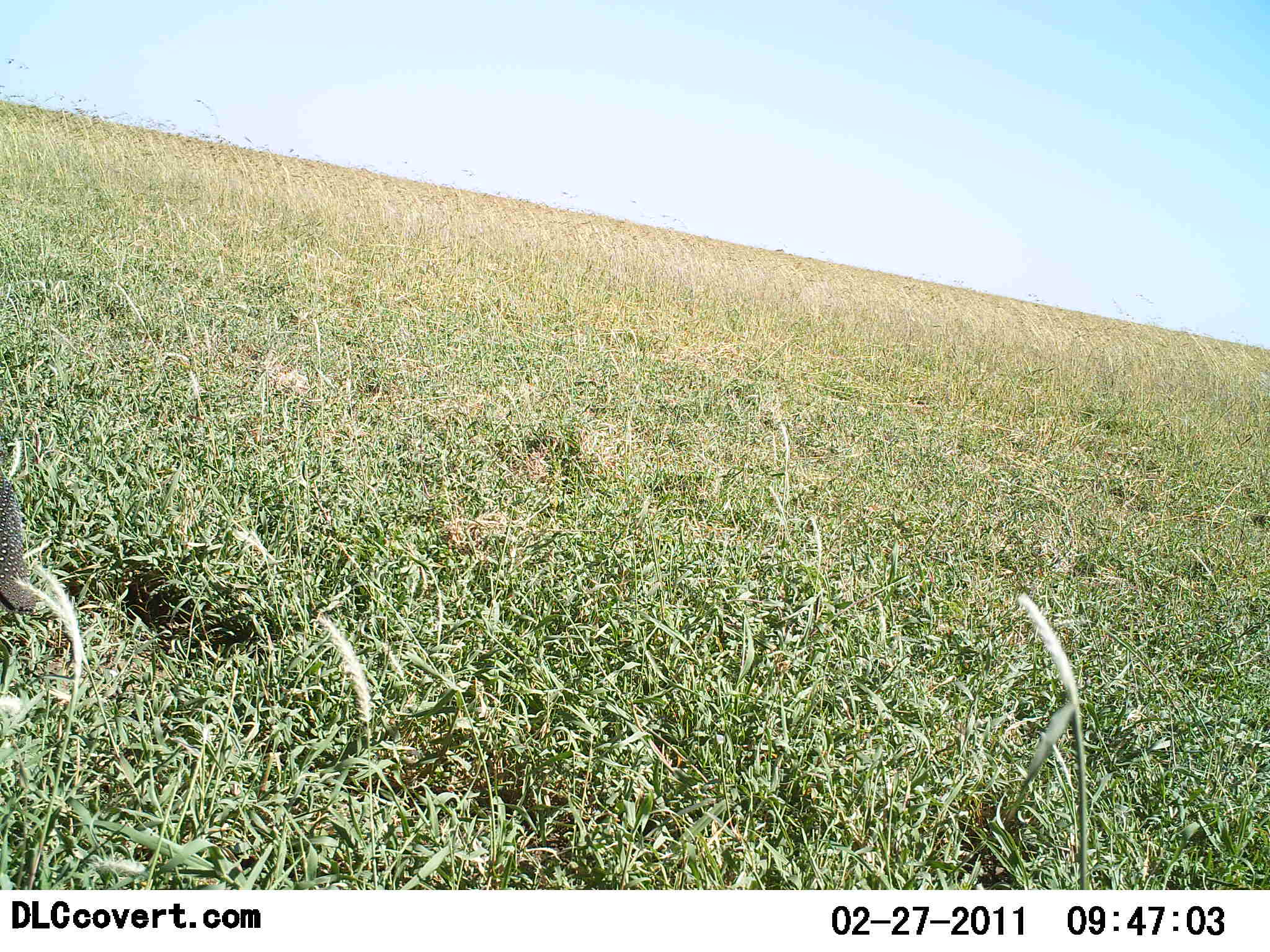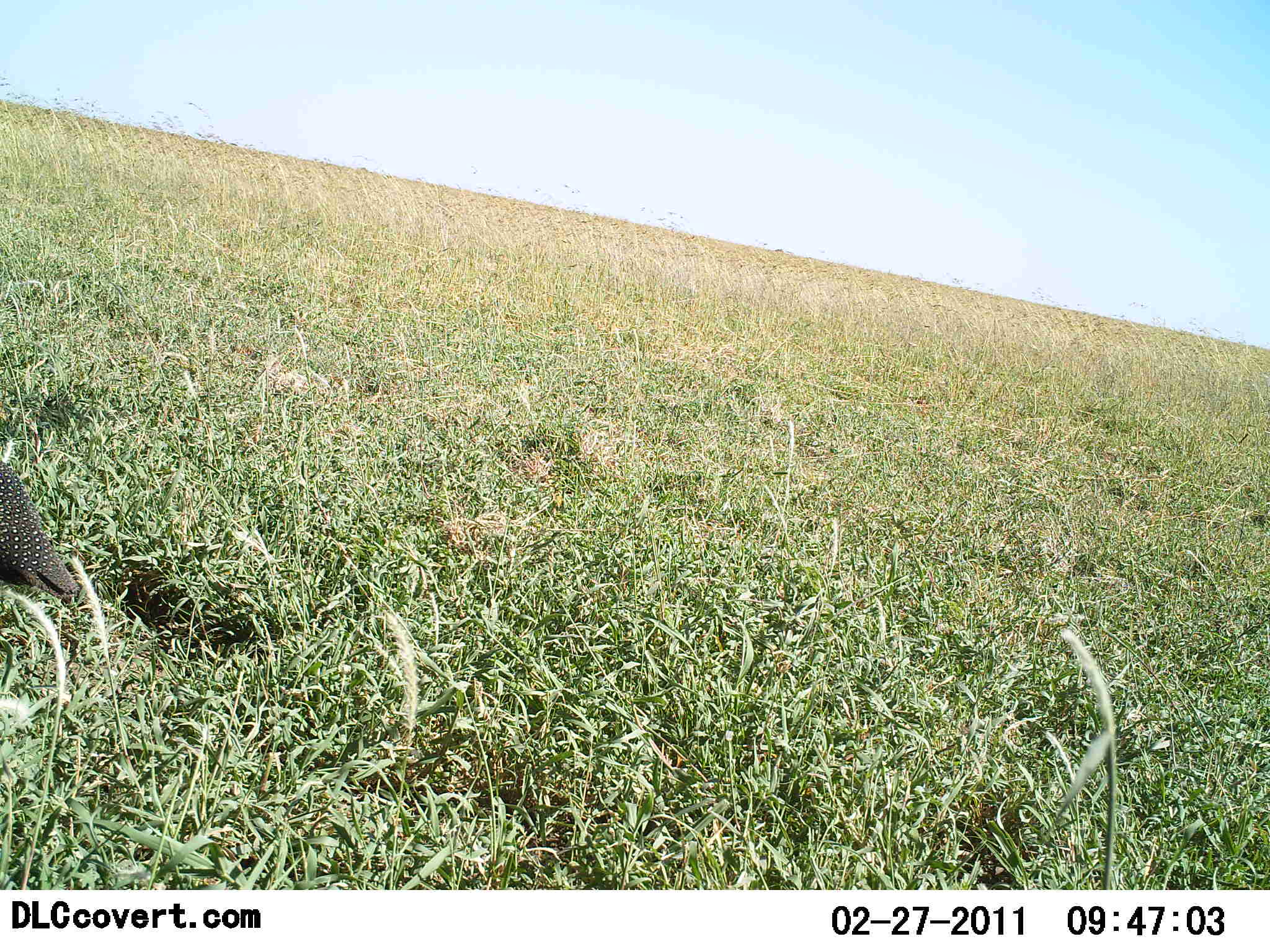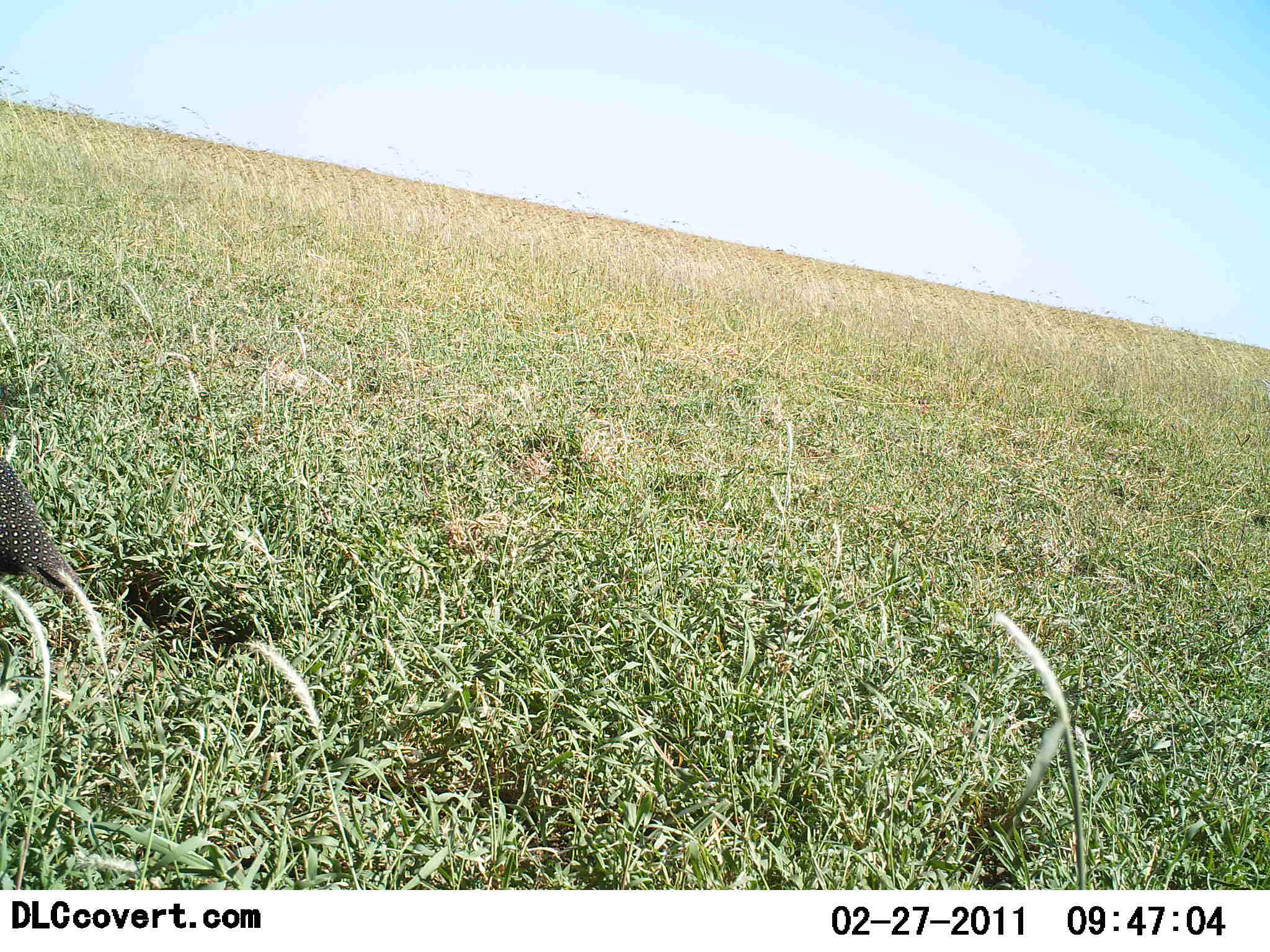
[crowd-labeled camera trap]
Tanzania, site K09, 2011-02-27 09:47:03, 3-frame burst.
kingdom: Animalia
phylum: Chordata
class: Aves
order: Galliformes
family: Numididae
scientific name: Numididae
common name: guinea fowl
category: guineafowl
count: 1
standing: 90%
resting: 0%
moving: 10%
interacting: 0%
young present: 0%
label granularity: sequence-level